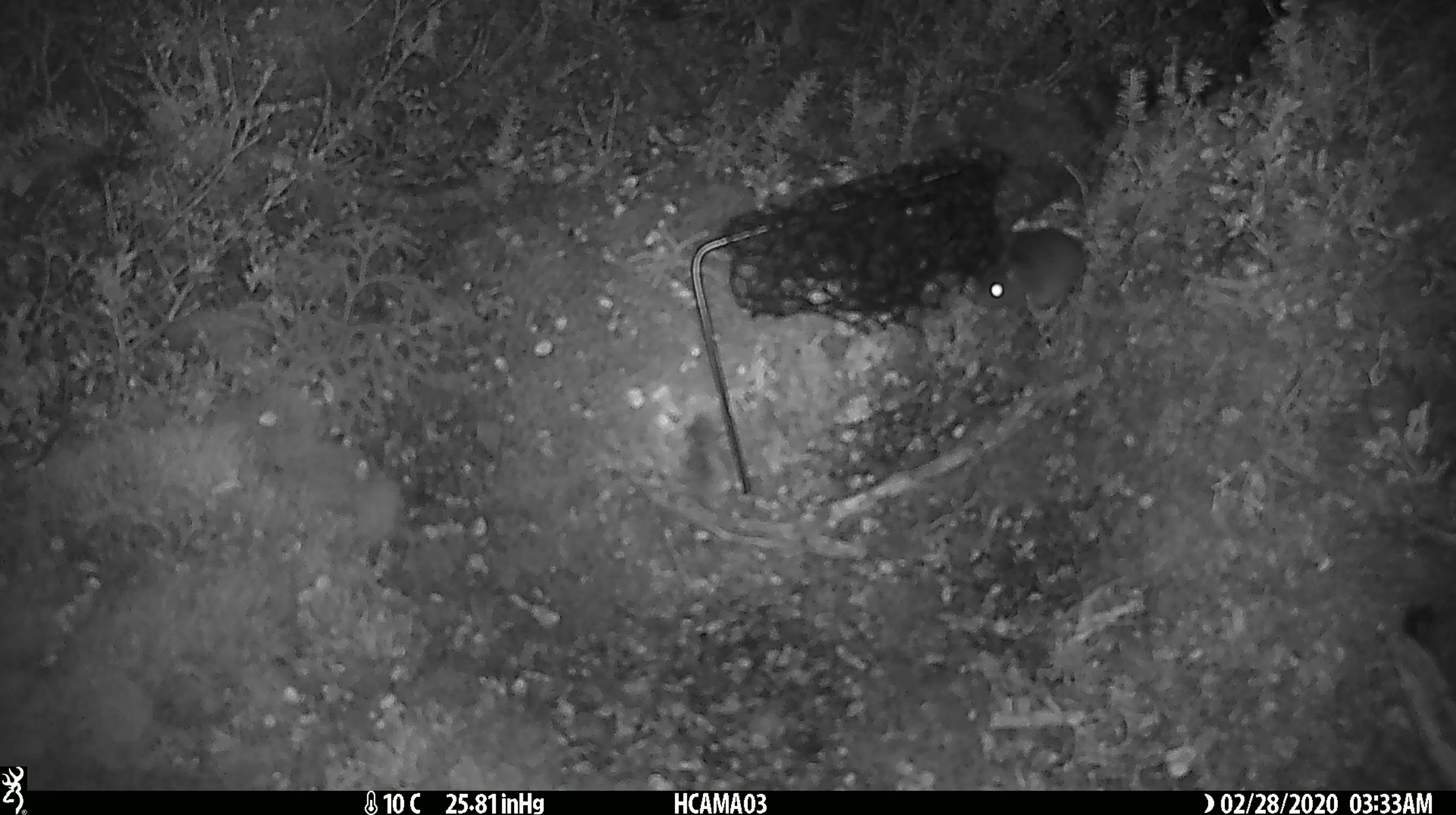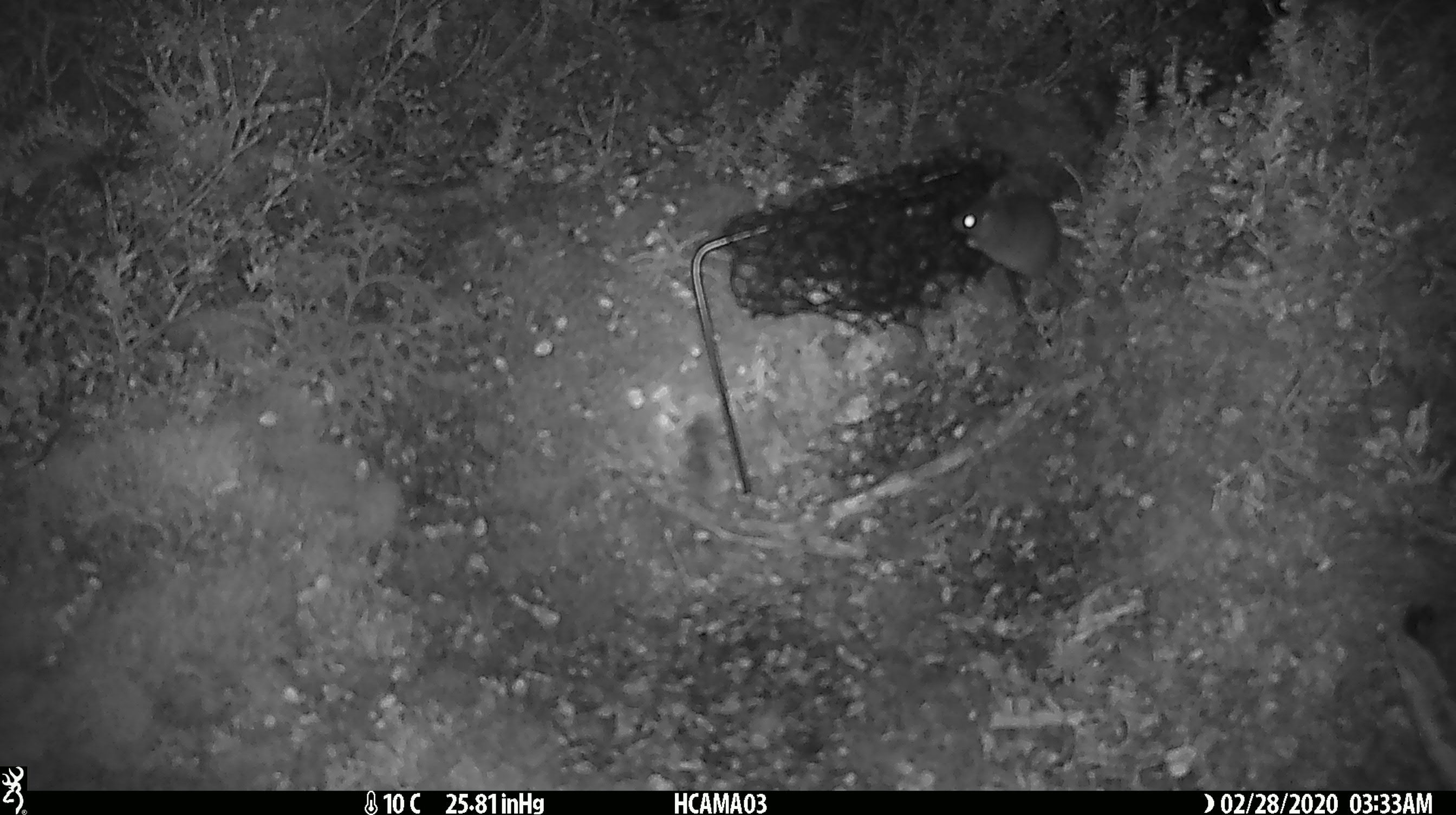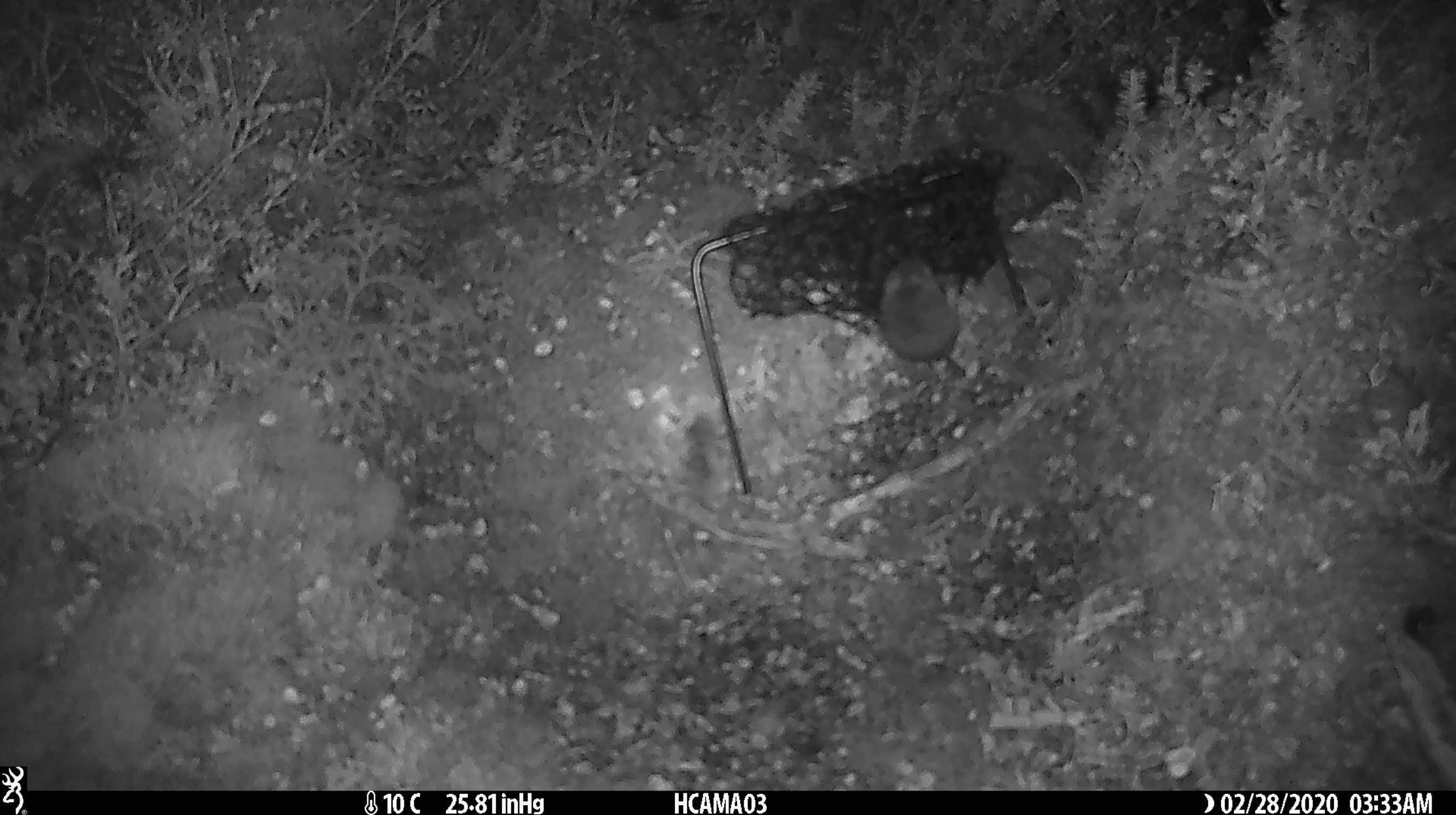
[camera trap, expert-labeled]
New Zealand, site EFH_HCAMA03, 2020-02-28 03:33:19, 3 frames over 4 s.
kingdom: Animalia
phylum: Chordata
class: Mammalia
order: Rodentia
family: Muridae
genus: Mus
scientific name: Mus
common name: mouse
Mouse (Mus).